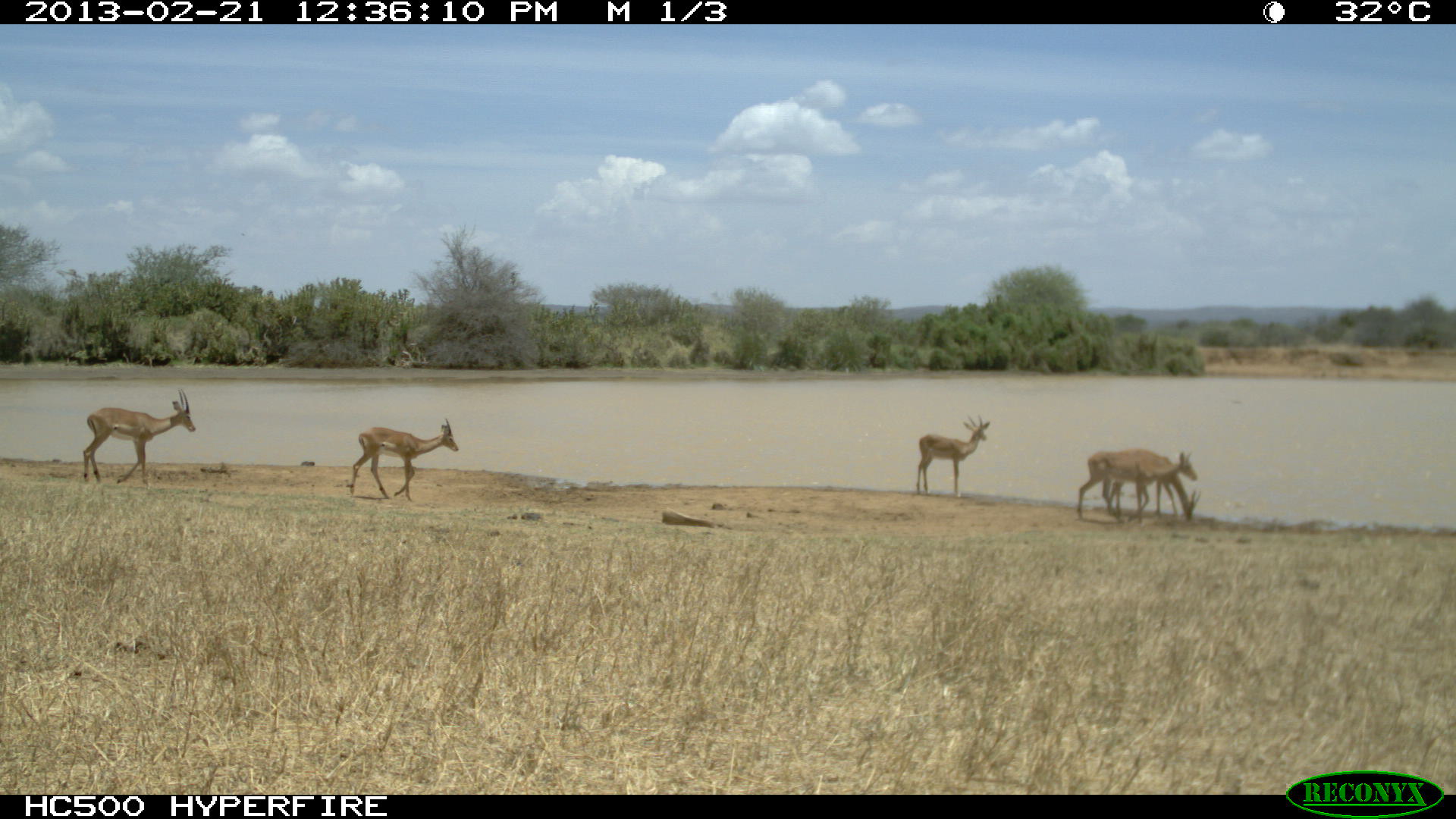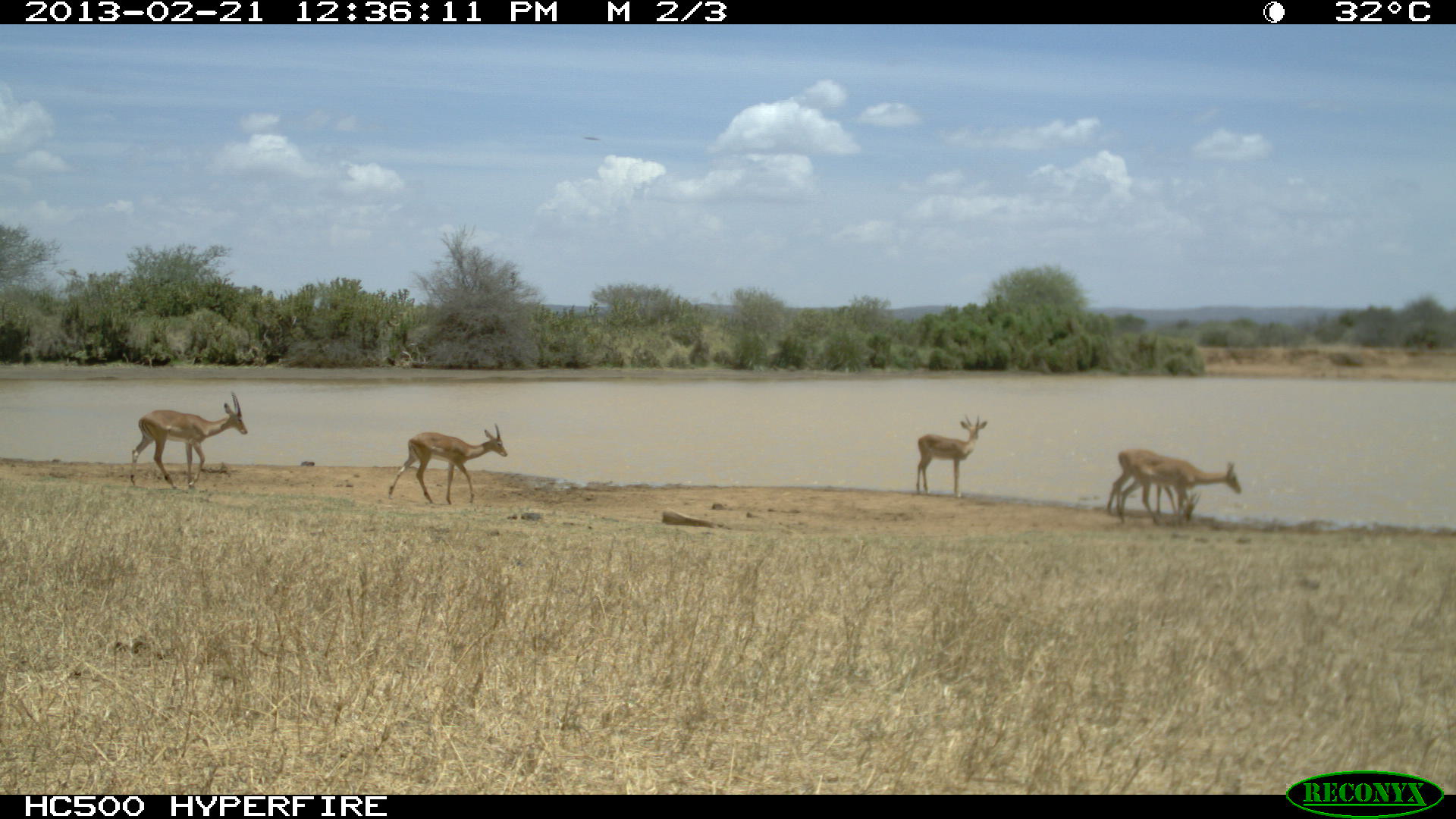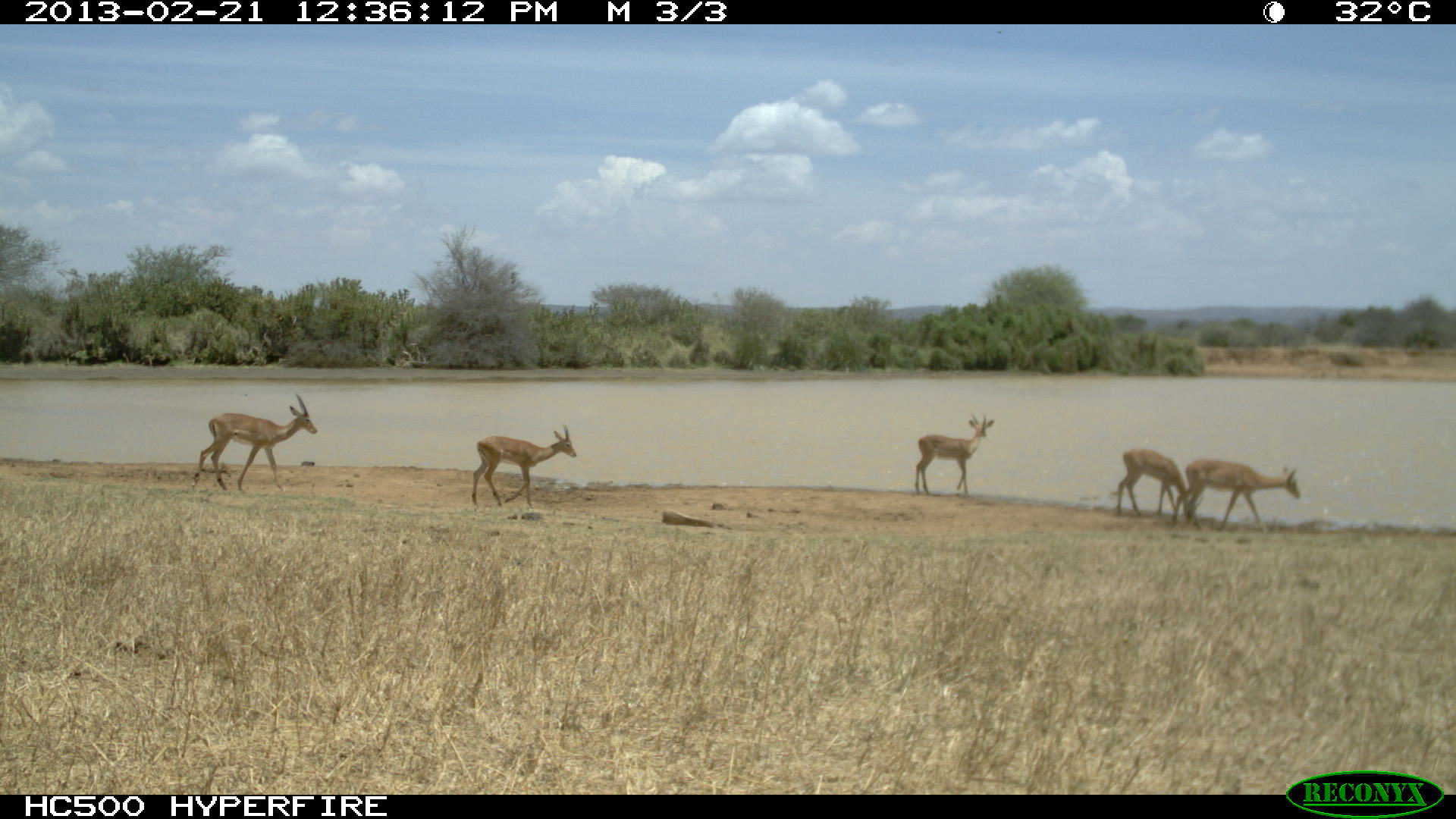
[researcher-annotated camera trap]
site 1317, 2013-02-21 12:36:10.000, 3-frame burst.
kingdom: Animalia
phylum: Chordata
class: Mammalia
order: Artiodactyla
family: Bovidae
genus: Aepyceros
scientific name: Aepyceros melampus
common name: impala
Aepyceros melampus (impala), count 5.